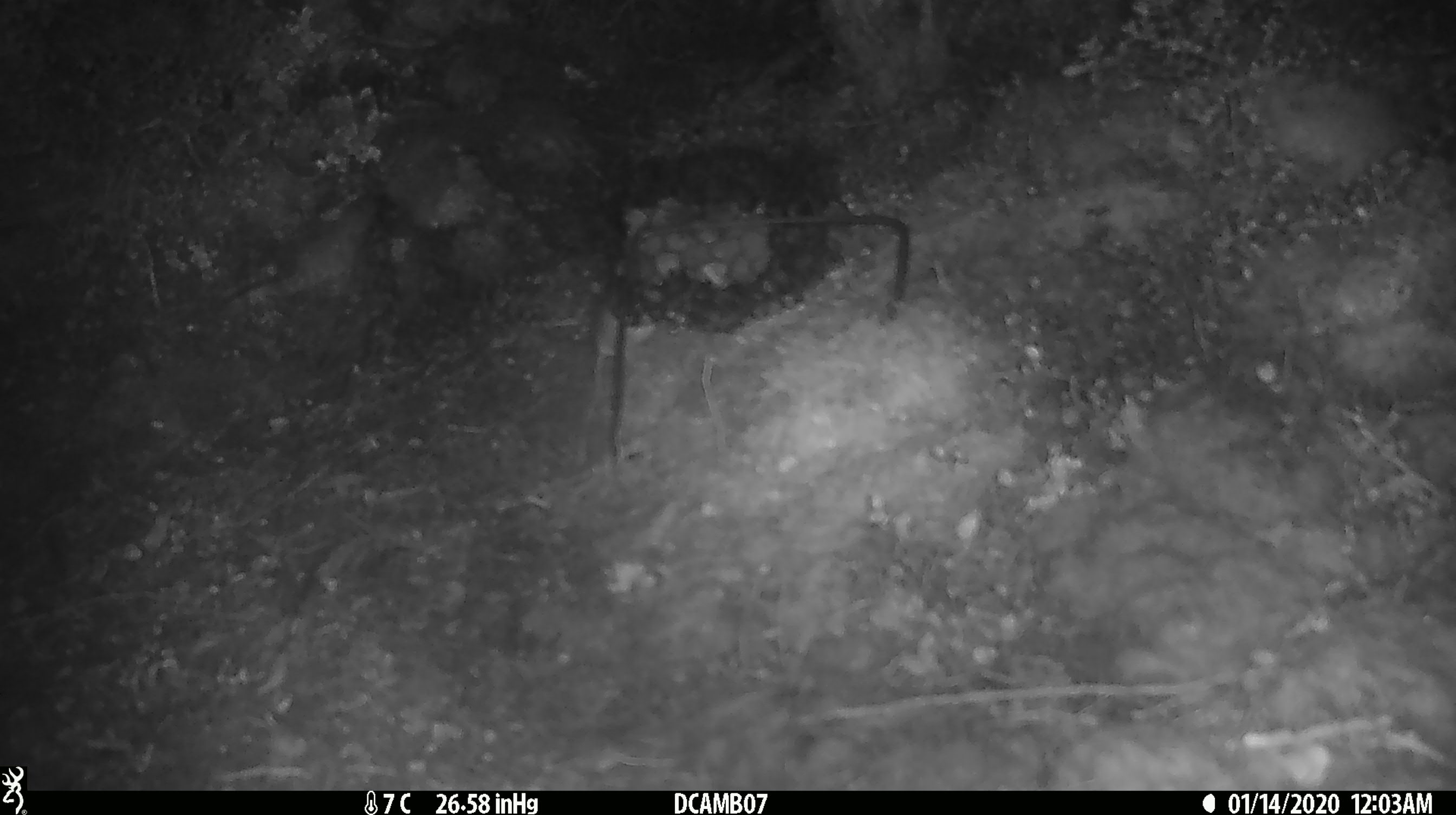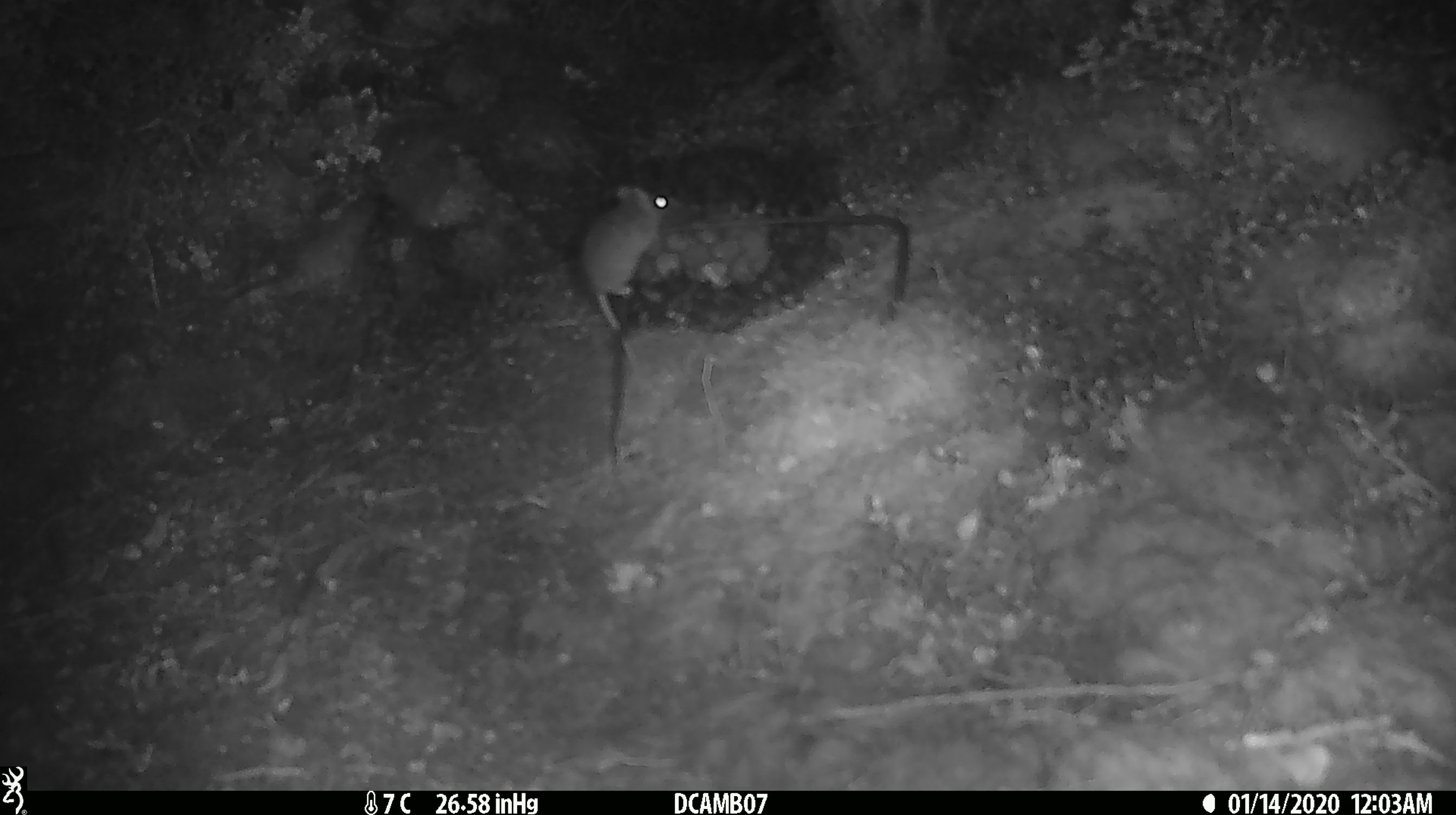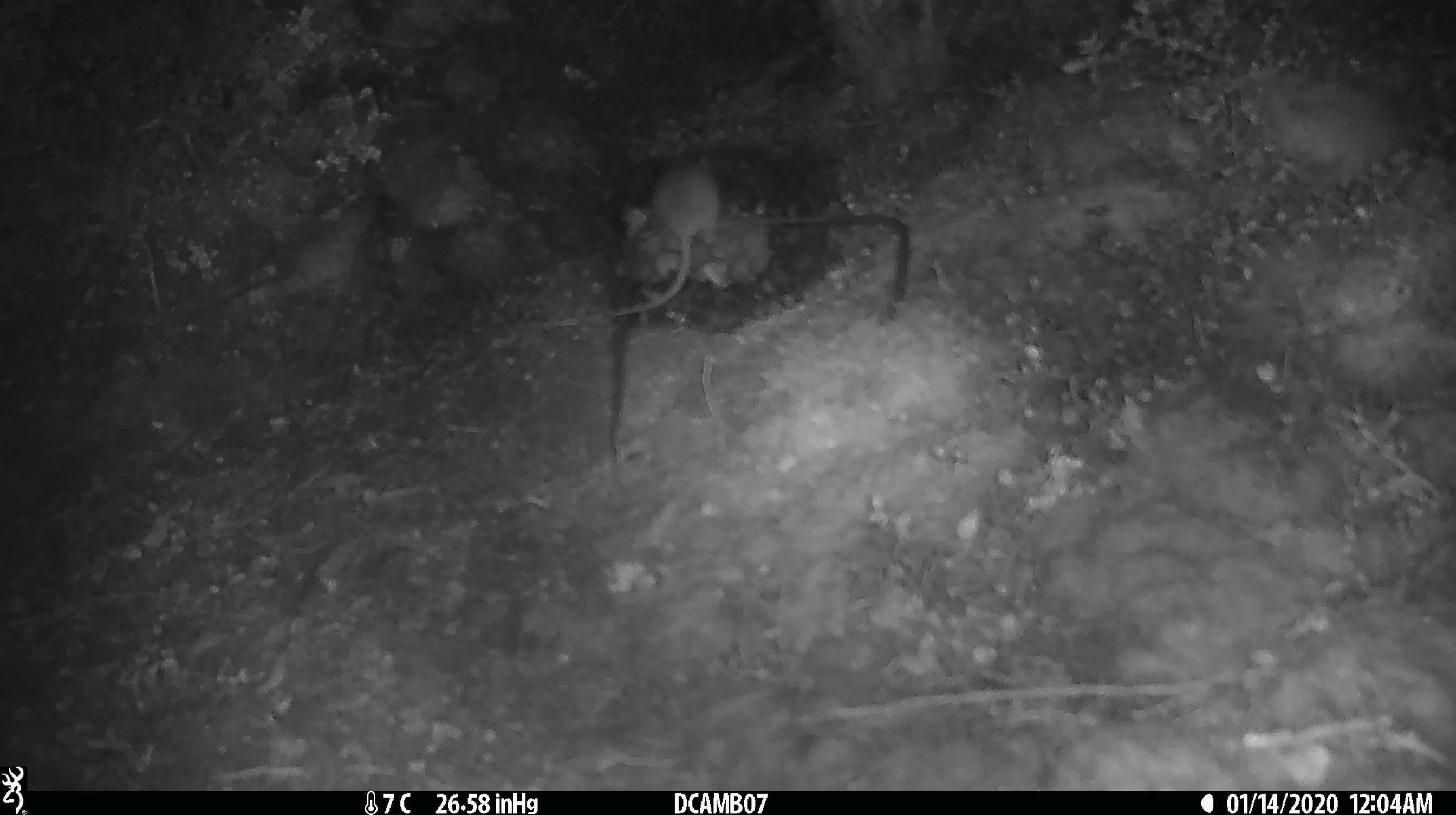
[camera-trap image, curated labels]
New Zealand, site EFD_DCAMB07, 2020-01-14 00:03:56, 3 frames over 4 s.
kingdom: Animalia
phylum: Chordata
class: Mammalia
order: Rodentia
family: Muridae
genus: Mus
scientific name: Mus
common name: mouse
Mouse (Mus).